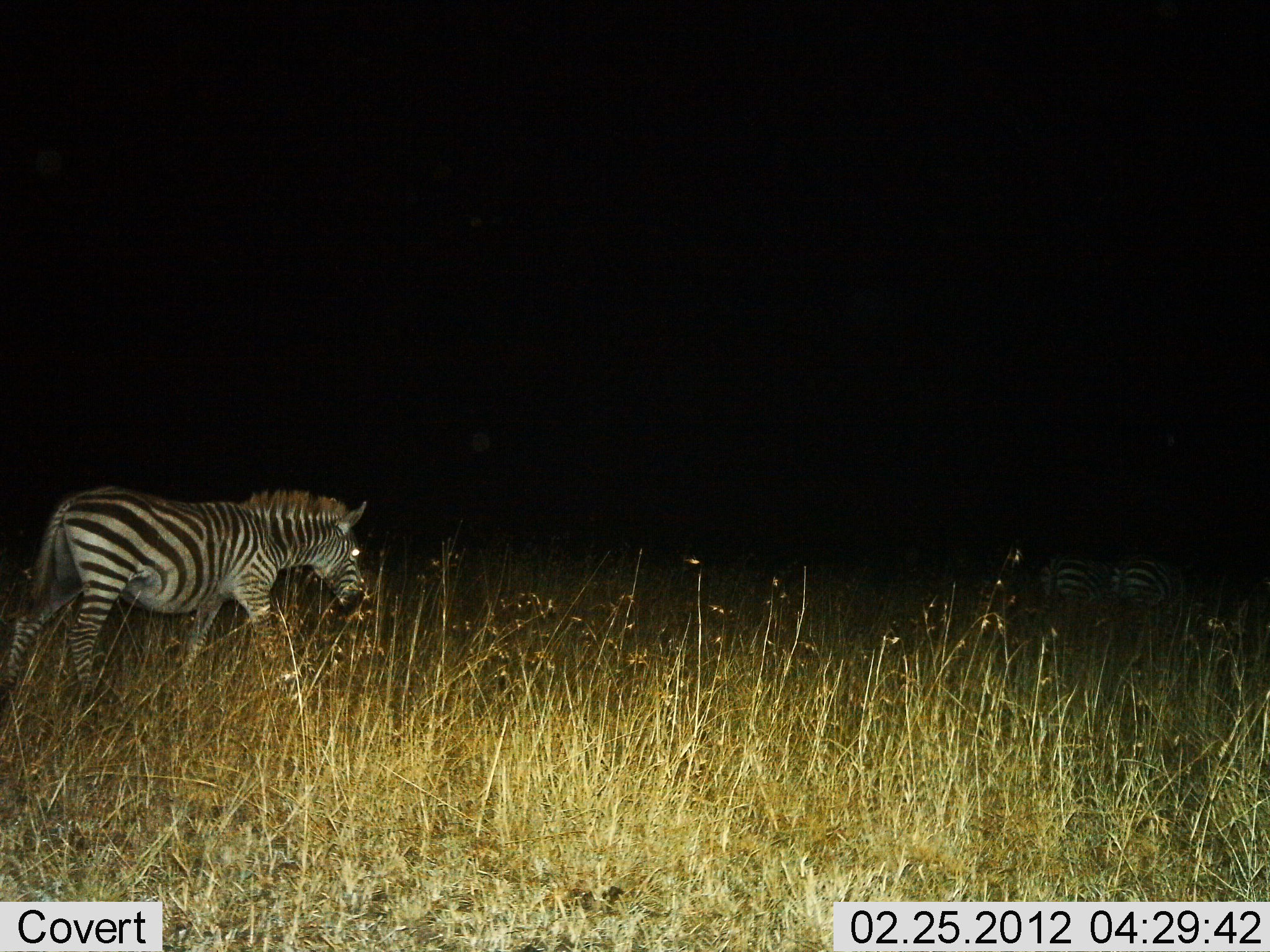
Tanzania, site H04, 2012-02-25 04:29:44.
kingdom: Animalia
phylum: Chordata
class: Mammalia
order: Perissodactyla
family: Equidae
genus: Equus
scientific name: Equus quagga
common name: plains zebra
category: zebra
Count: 3.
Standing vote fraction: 39%.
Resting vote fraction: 0%.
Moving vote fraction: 70%.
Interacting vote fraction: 0%.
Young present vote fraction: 0%.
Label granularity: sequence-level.